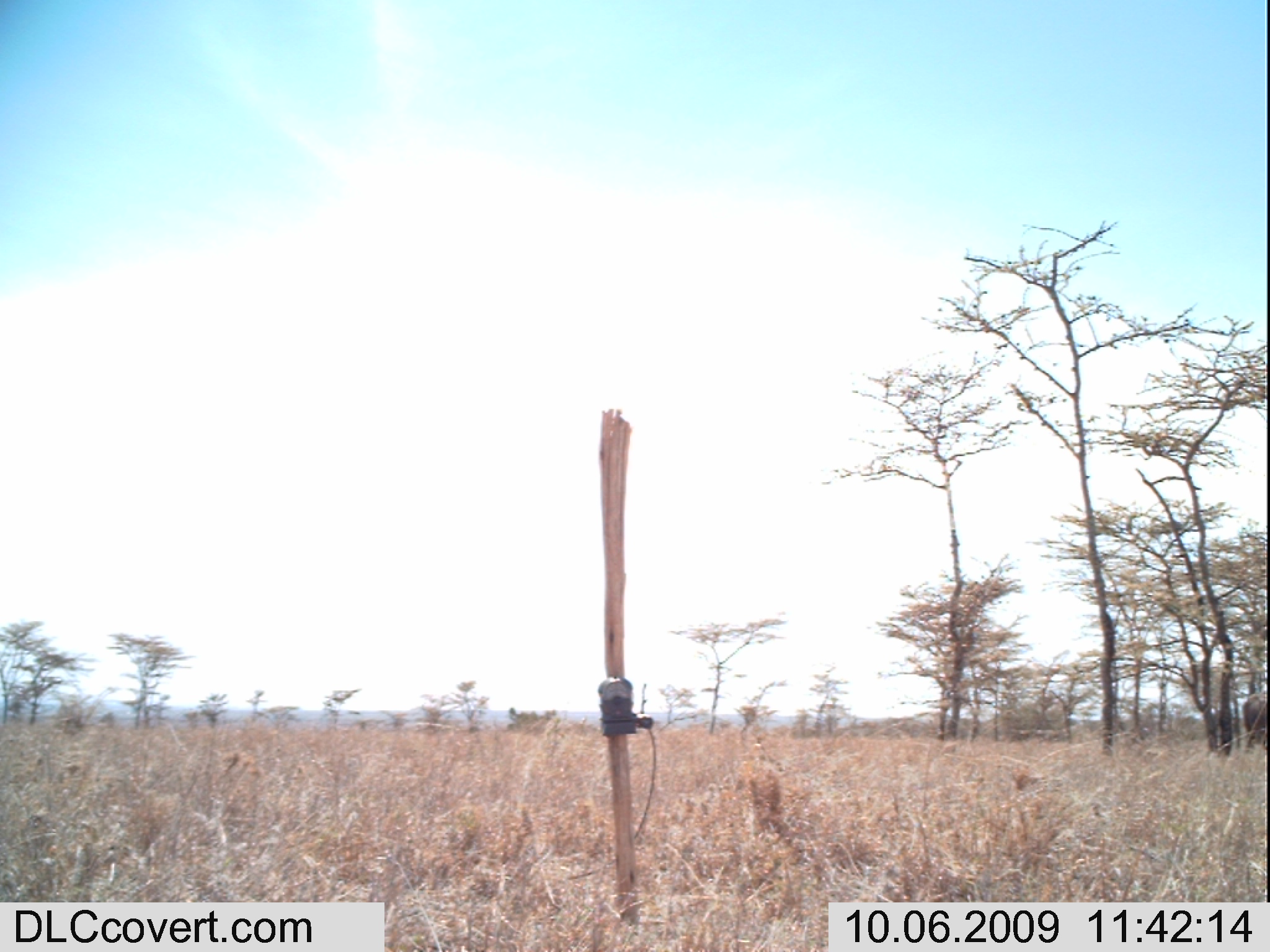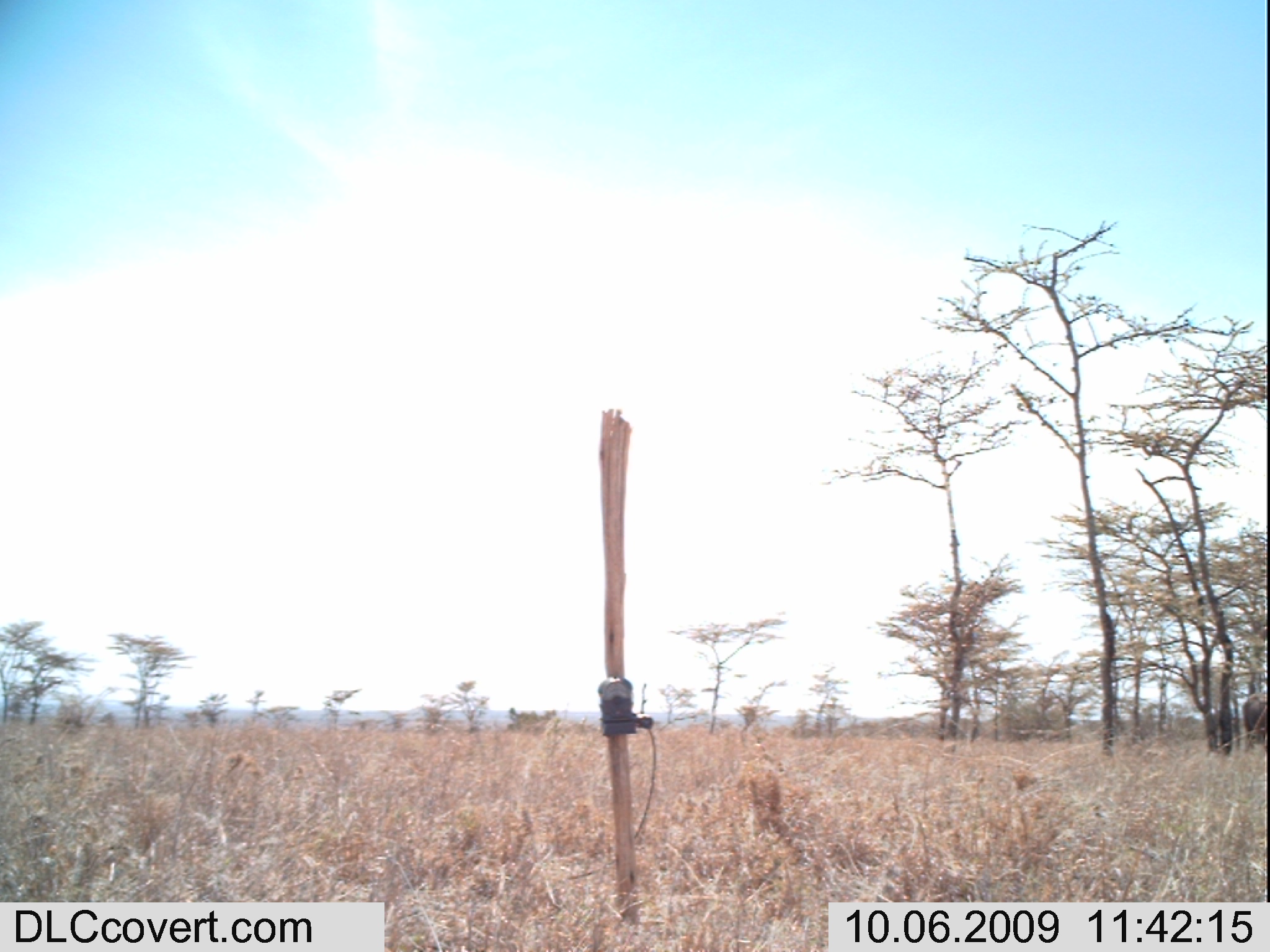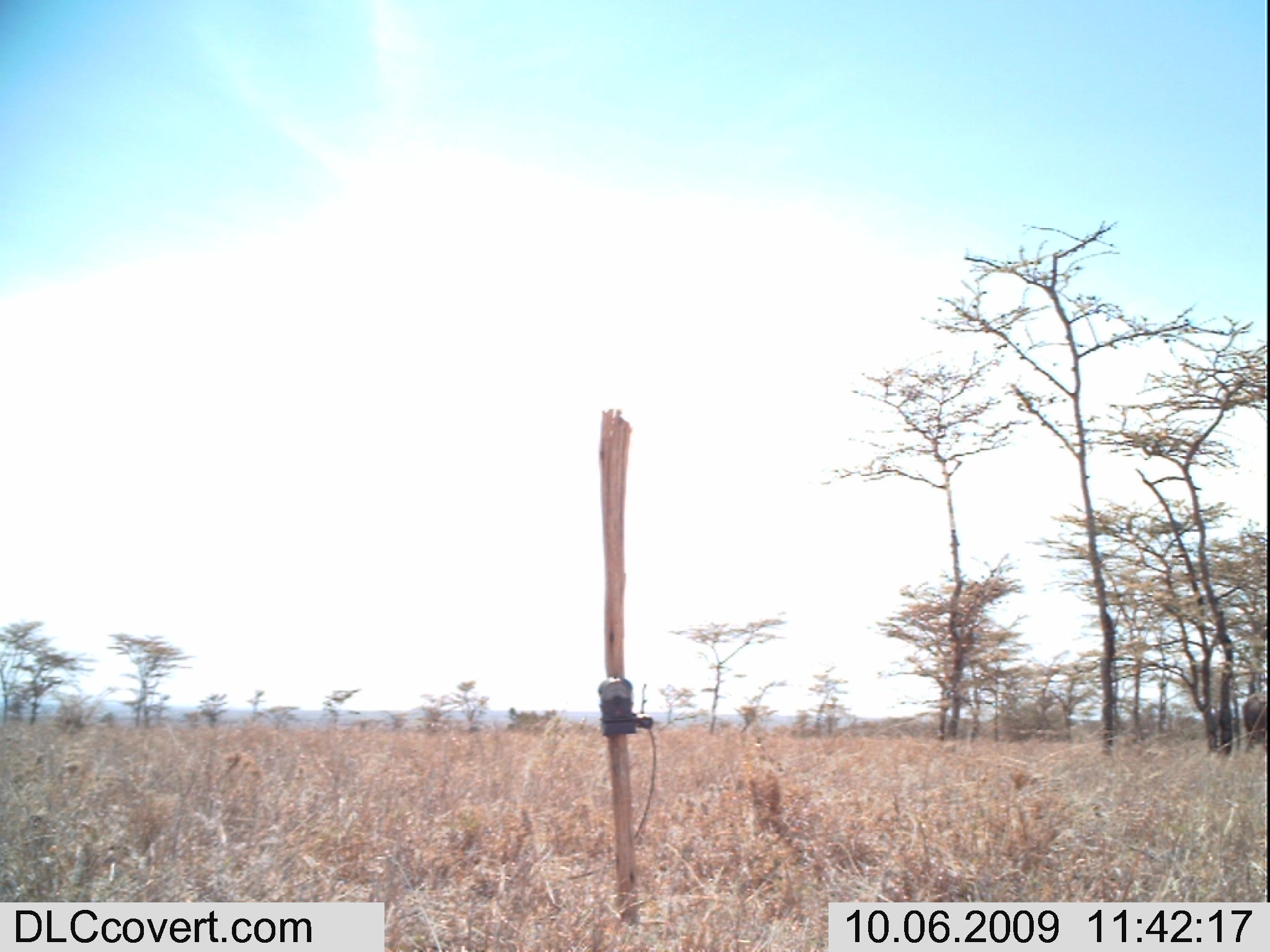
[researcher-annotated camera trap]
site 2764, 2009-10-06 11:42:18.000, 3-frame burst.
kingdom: Animalia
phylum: Chordata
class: Mammalia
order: Artiodactyla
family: Bovidae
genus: Syncerus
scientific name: Syncerus caffer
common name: african buffalo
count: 1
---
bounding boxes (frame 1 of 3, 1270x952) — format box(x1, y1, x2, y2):
syncerus caffer: box(1242, 692, 1266, 752)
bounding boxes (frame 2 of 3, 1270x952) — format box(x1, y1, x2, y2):
syncerus caffer: box(1241, 692, 1266, 749)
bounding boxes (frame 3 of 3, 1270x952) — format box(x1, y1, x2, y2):
syncerus caffer: box(1241, 692, 1266, 749)